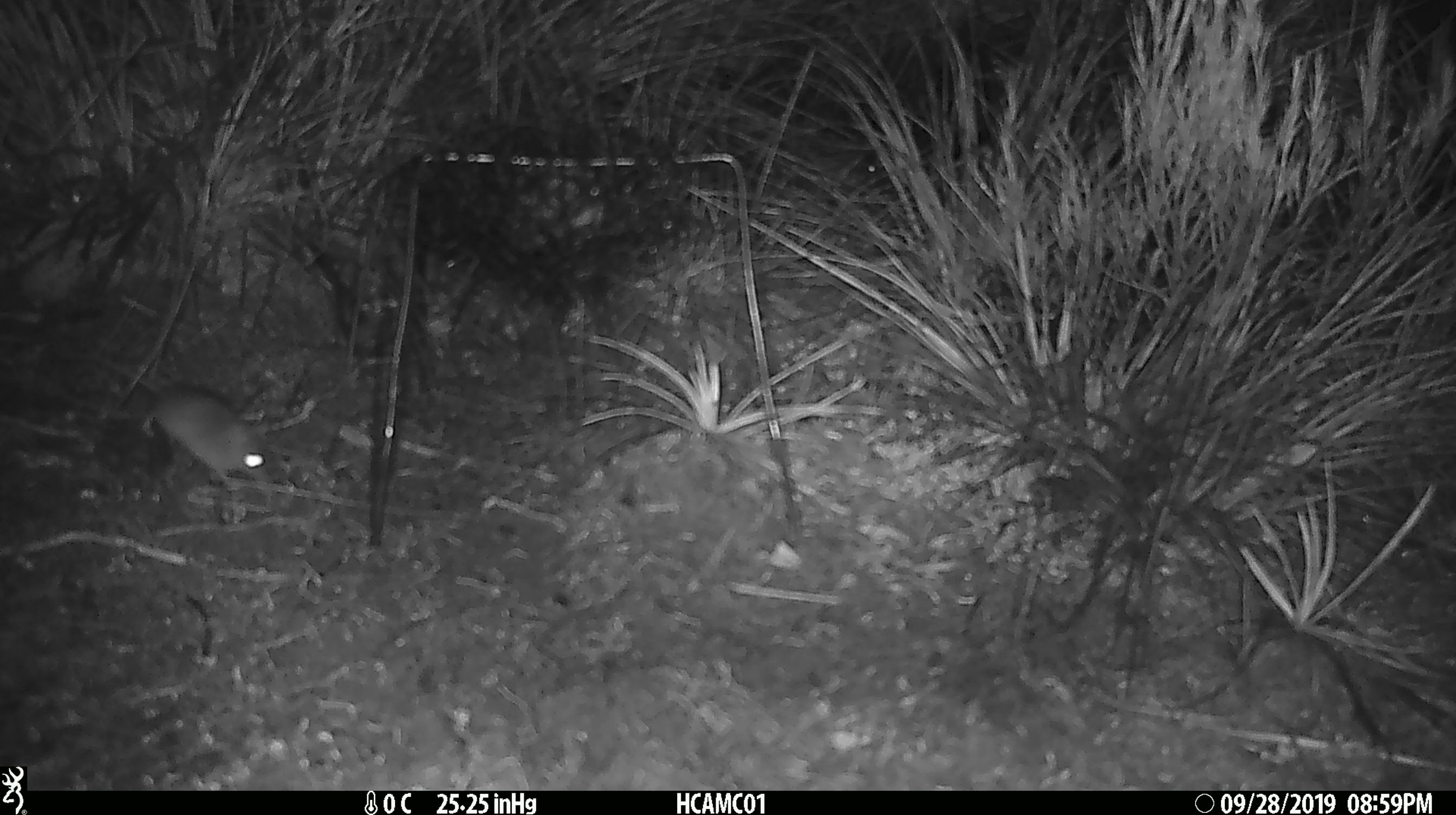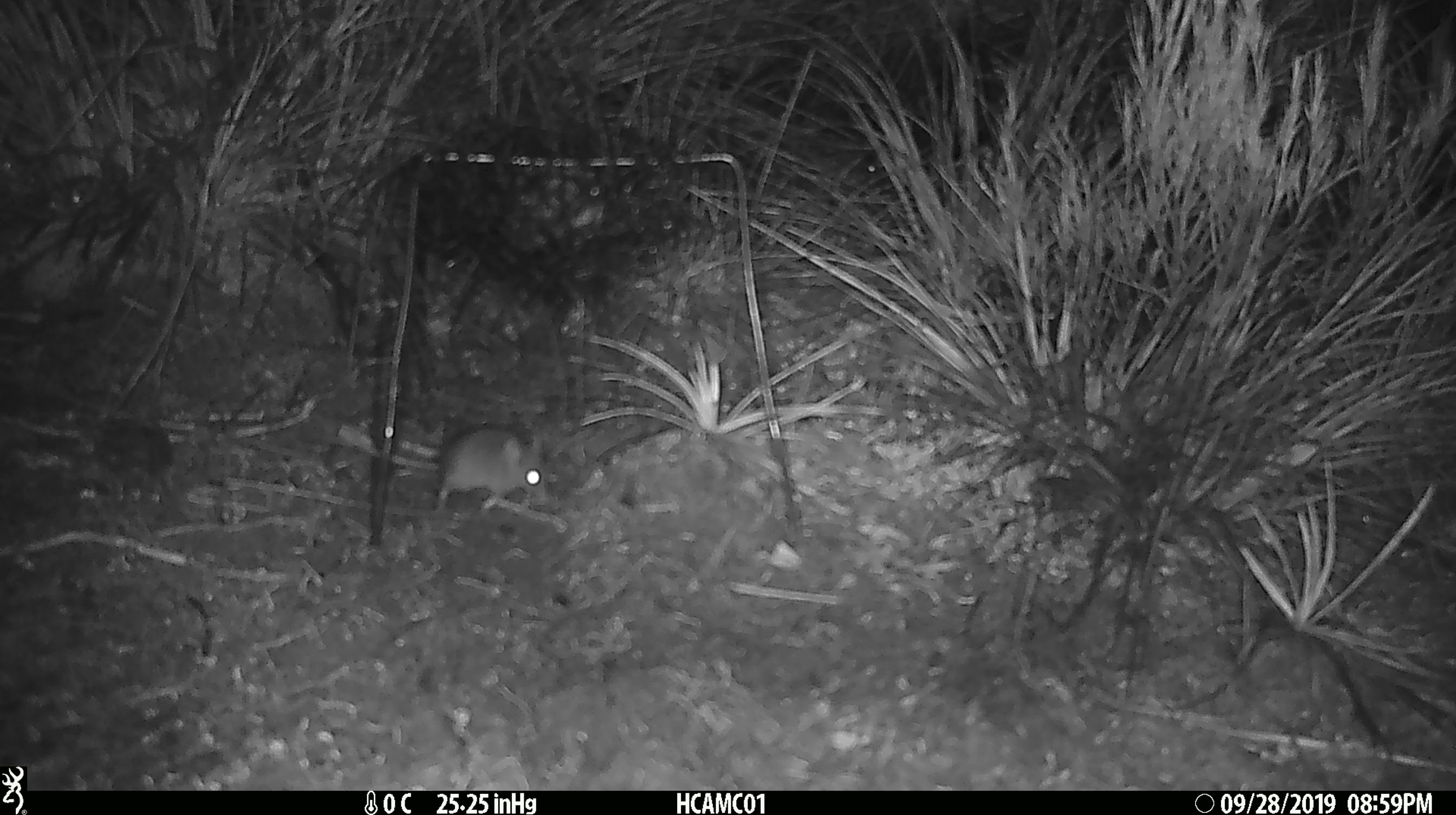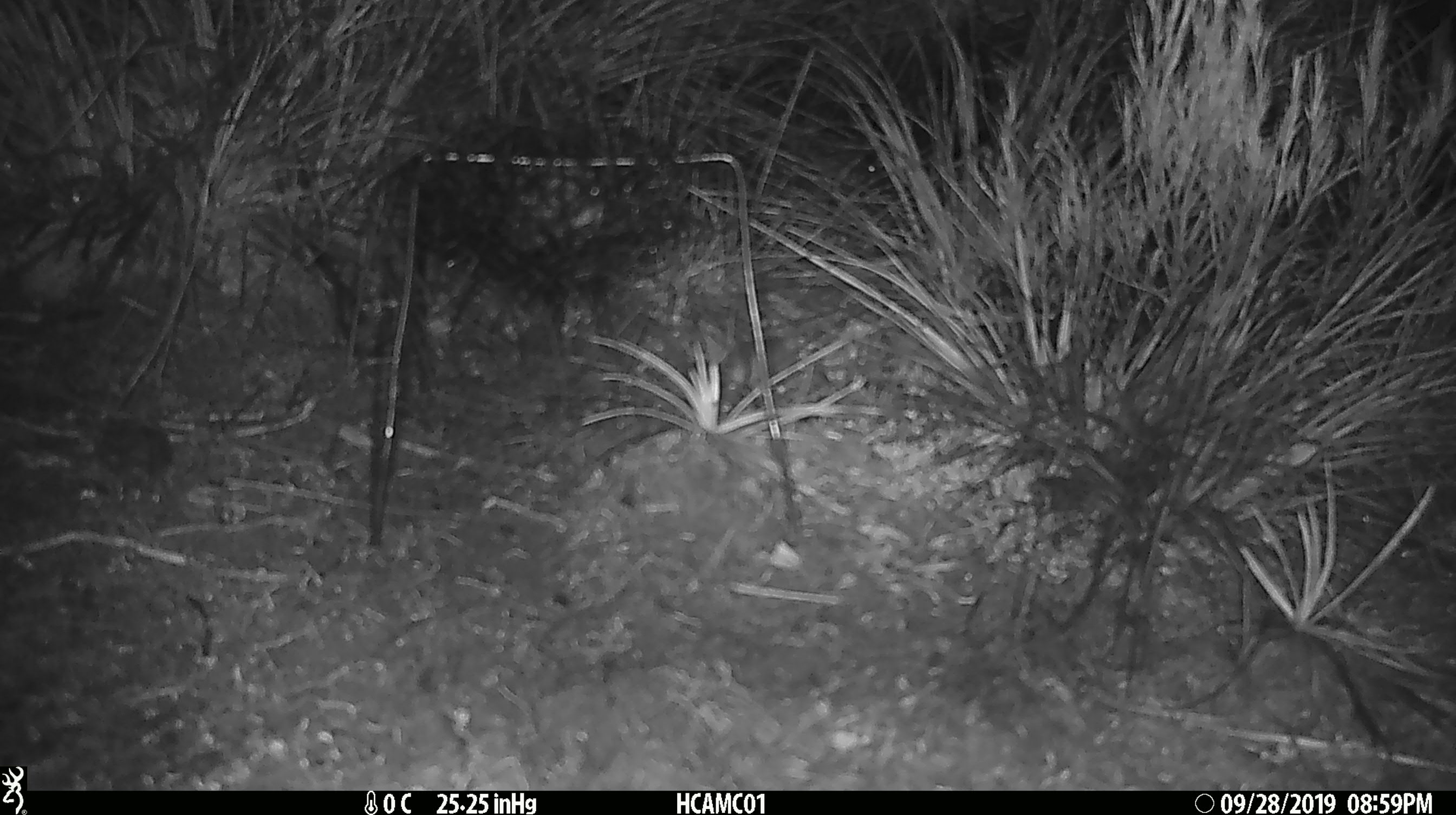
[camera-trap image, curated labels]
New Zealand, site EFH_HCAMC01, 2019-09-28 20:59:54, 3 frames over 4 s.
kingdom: Animalia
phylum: Chordata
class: Mammalia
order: Rodentia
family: Muridae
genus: Mus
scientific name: Mus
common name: mouse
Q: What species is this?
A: Mouse (Mus).